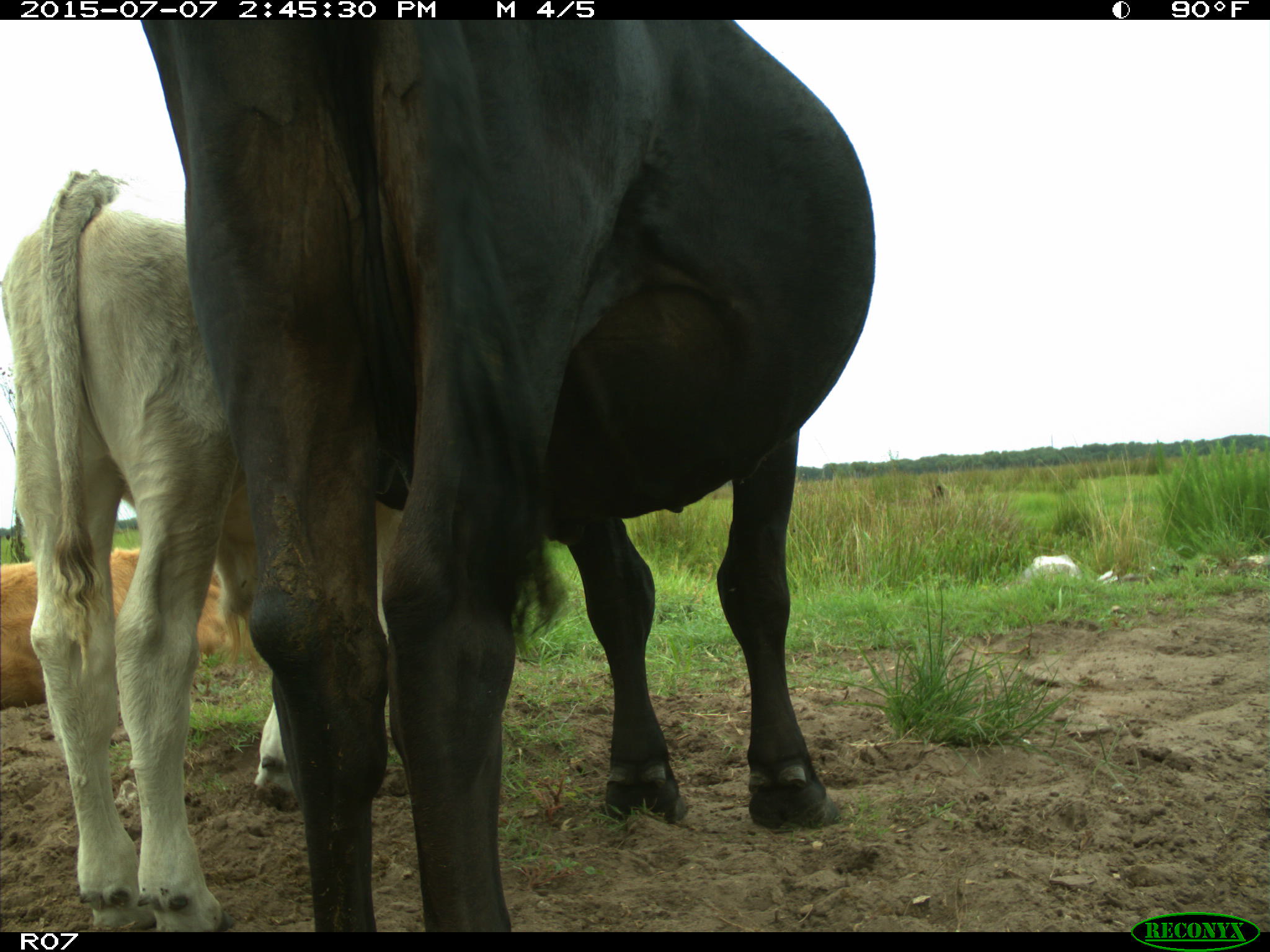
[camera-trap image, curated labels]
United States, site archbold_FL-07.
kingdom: Animalia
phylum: Chordata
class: Mammalia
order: Artiodactyla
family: Bovidae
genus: Bos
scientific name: Bos taurus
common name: domestic cow